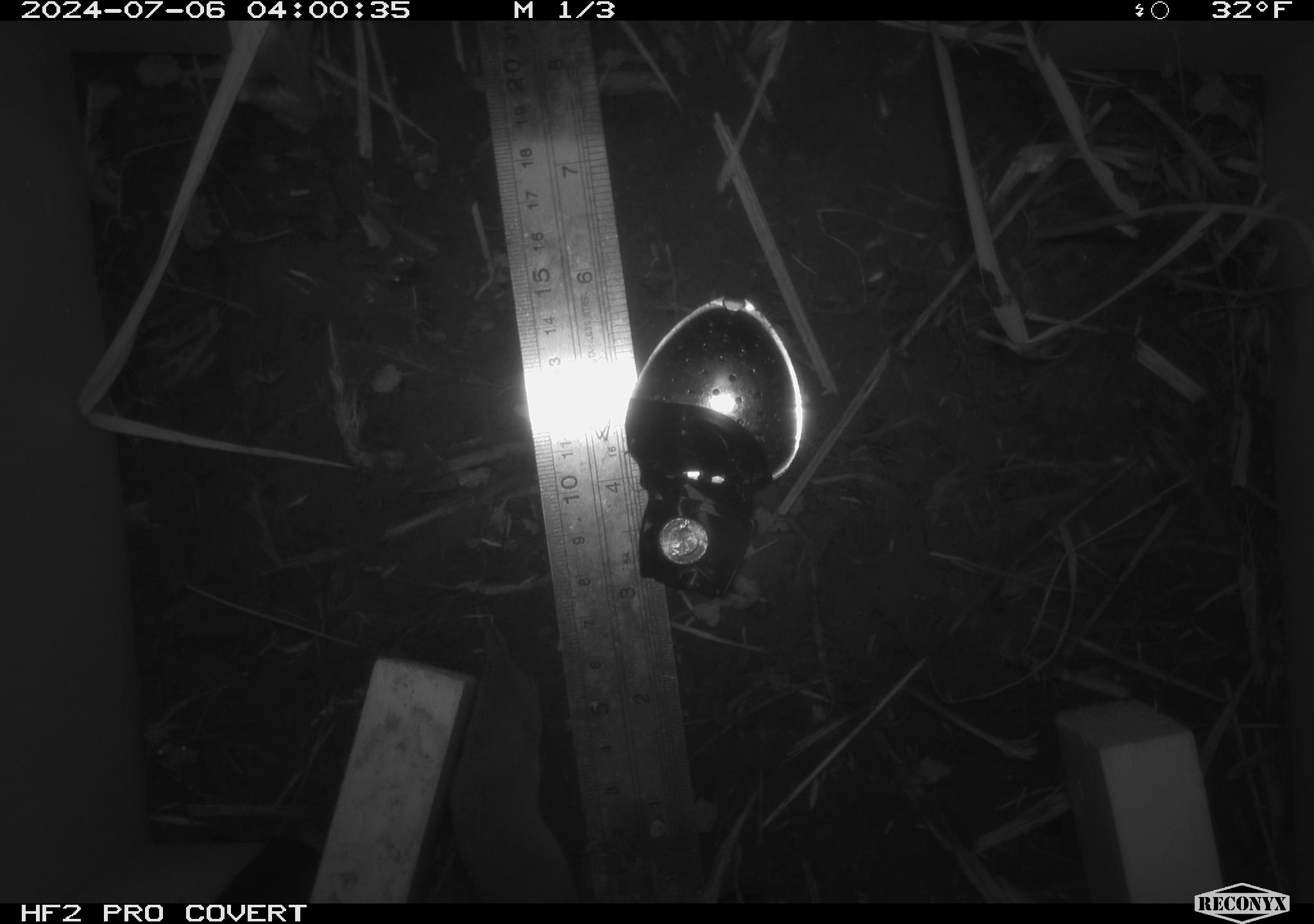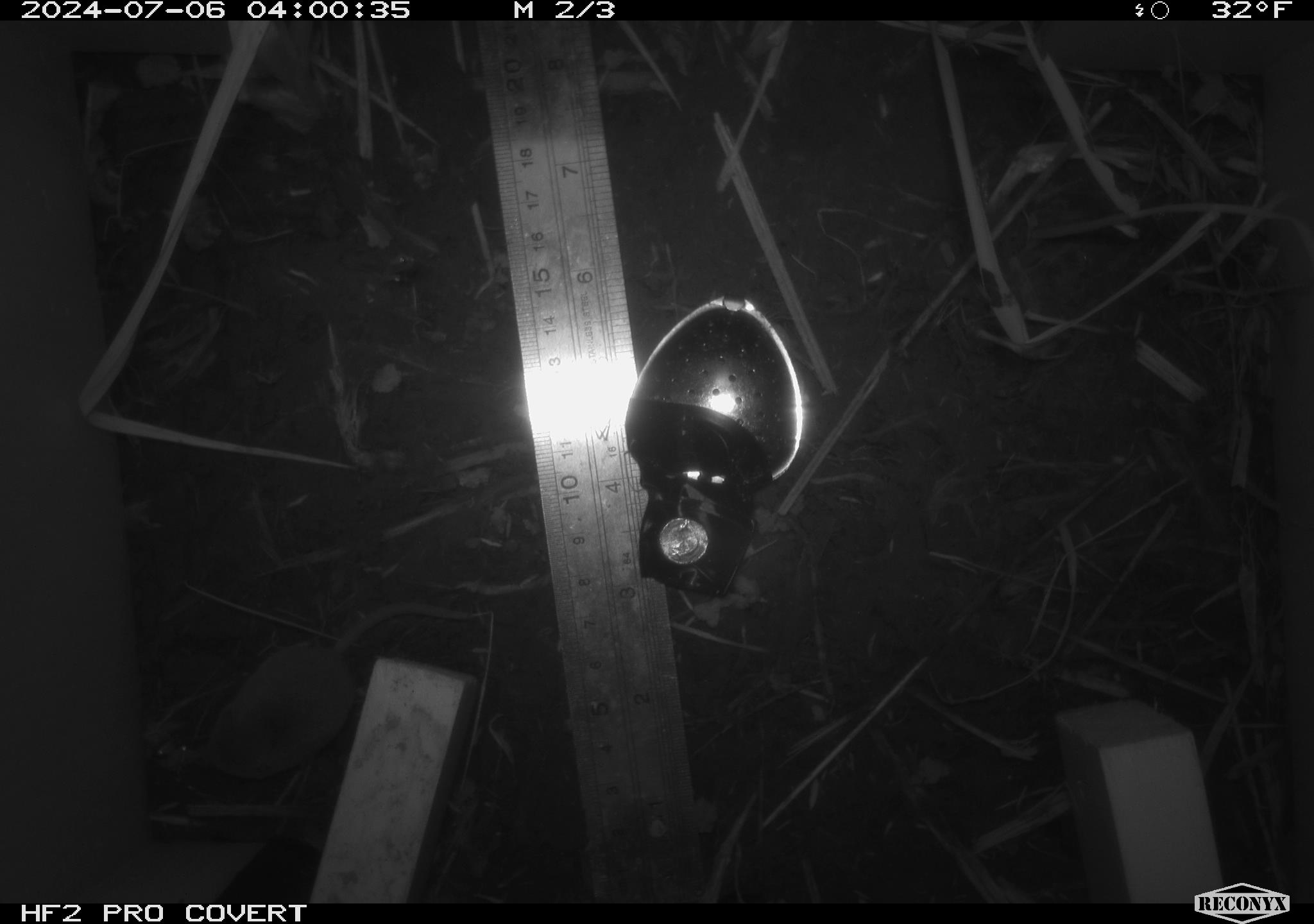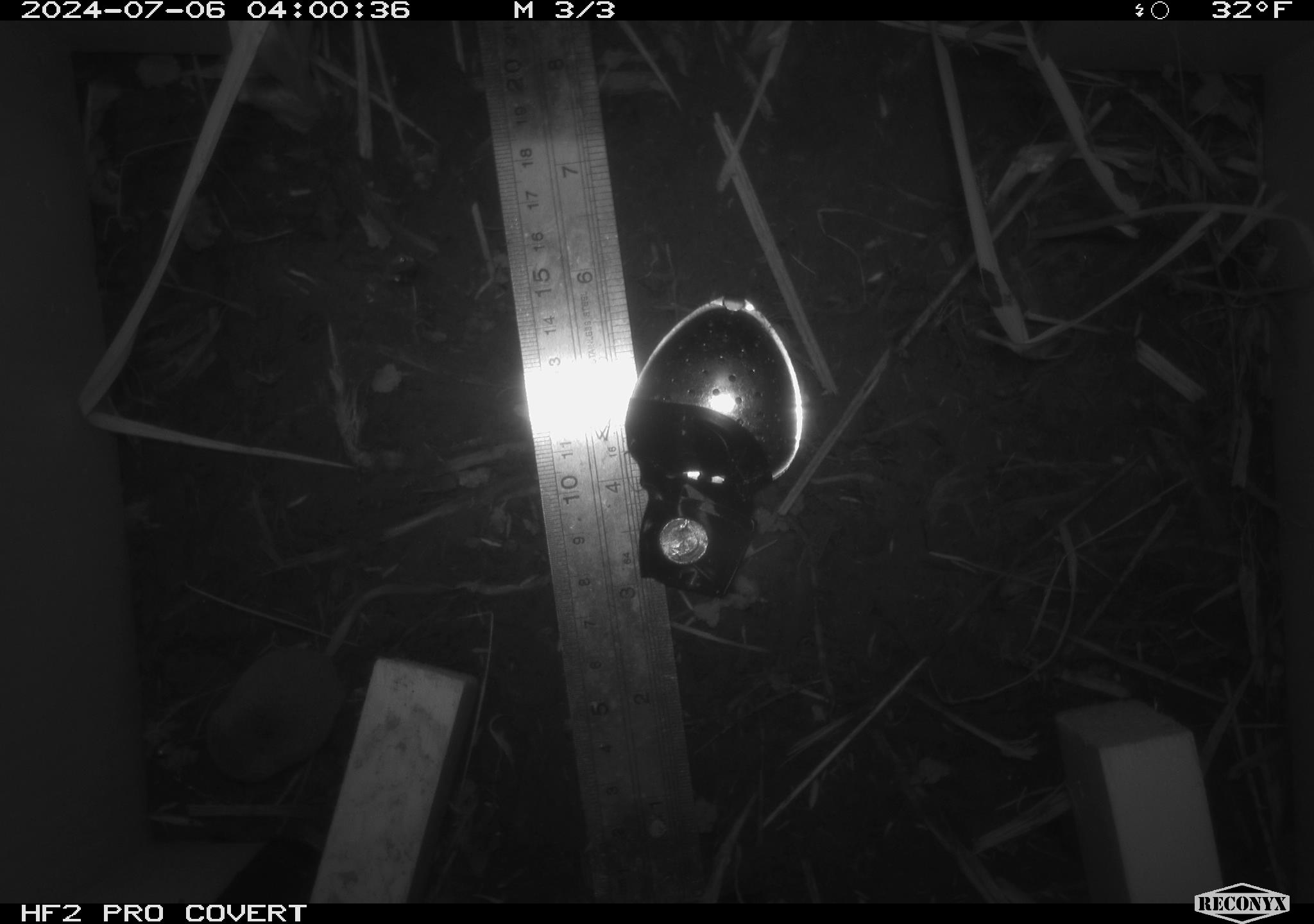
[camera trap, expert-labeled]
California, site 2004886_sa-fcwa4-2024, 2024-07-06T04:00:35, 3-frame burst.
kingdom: Animalia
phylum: Chordata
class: Mammalia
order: Rodentia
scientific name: Rodentia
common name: rodent